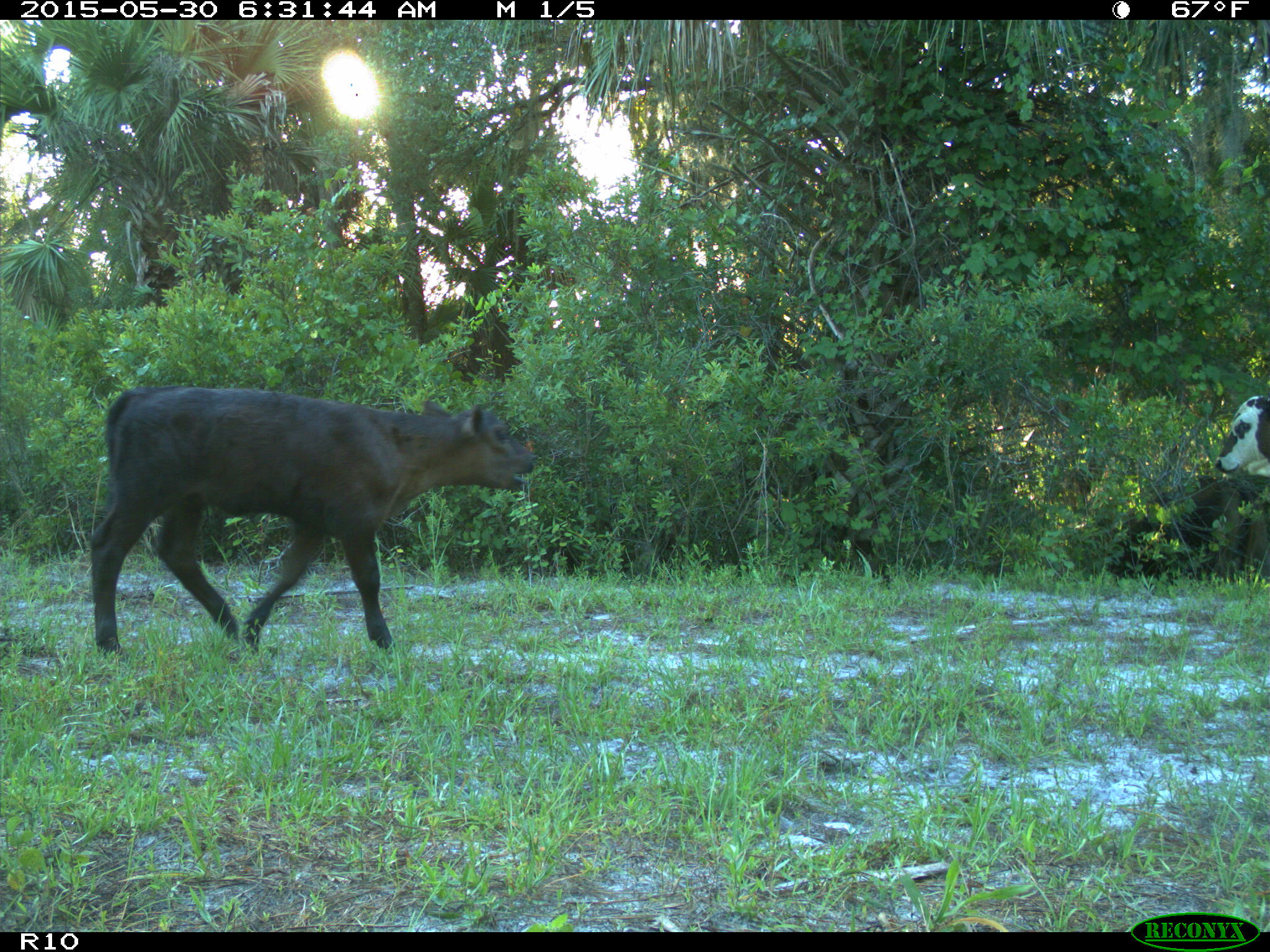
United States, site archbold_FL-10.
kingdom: Animalia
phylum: Chordata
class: Mammalia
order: Artiodactyla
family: Bovidae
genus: Bos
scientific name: Bos taurus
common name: domestic cow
Bos taurus (domestic cow).